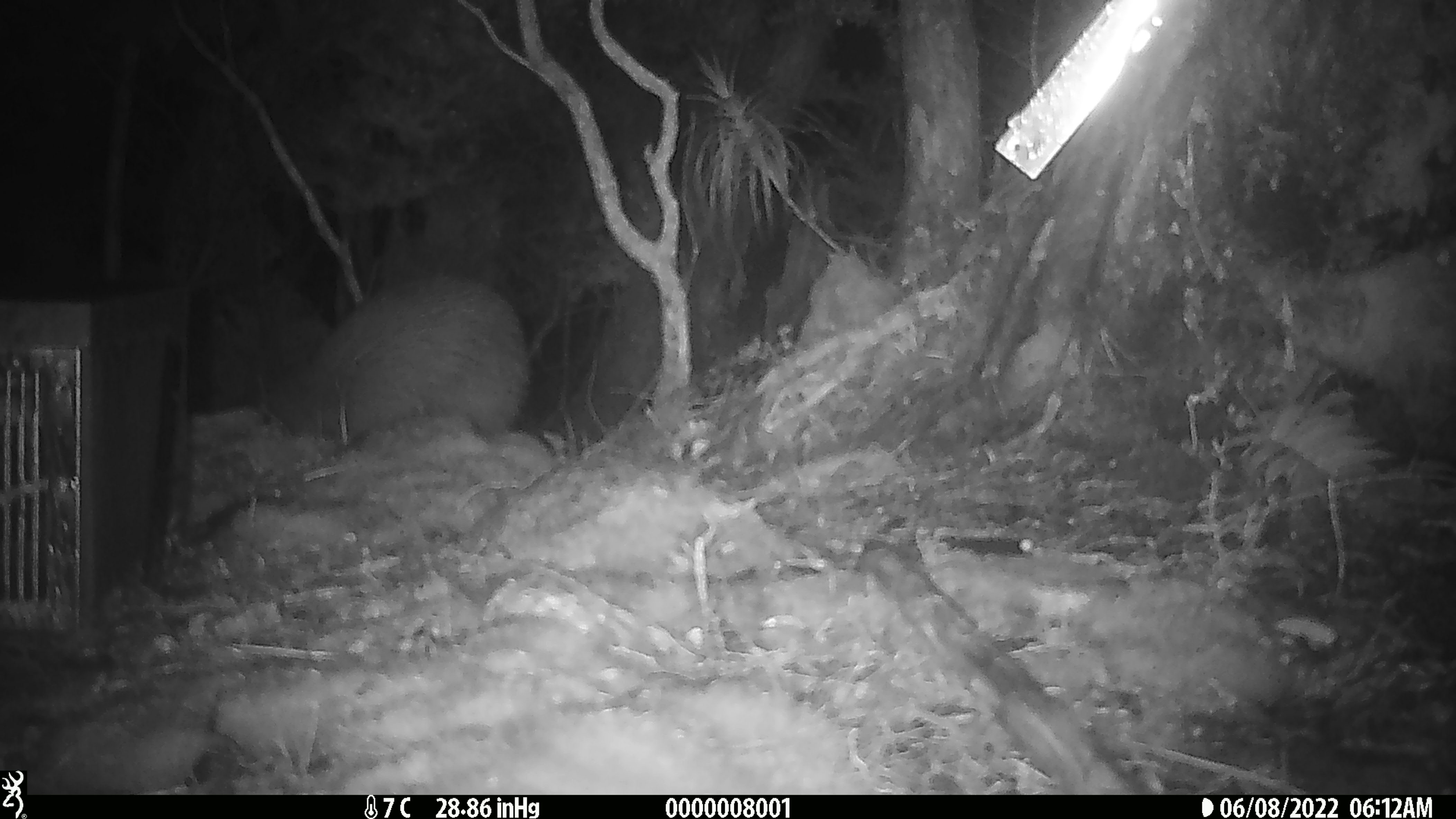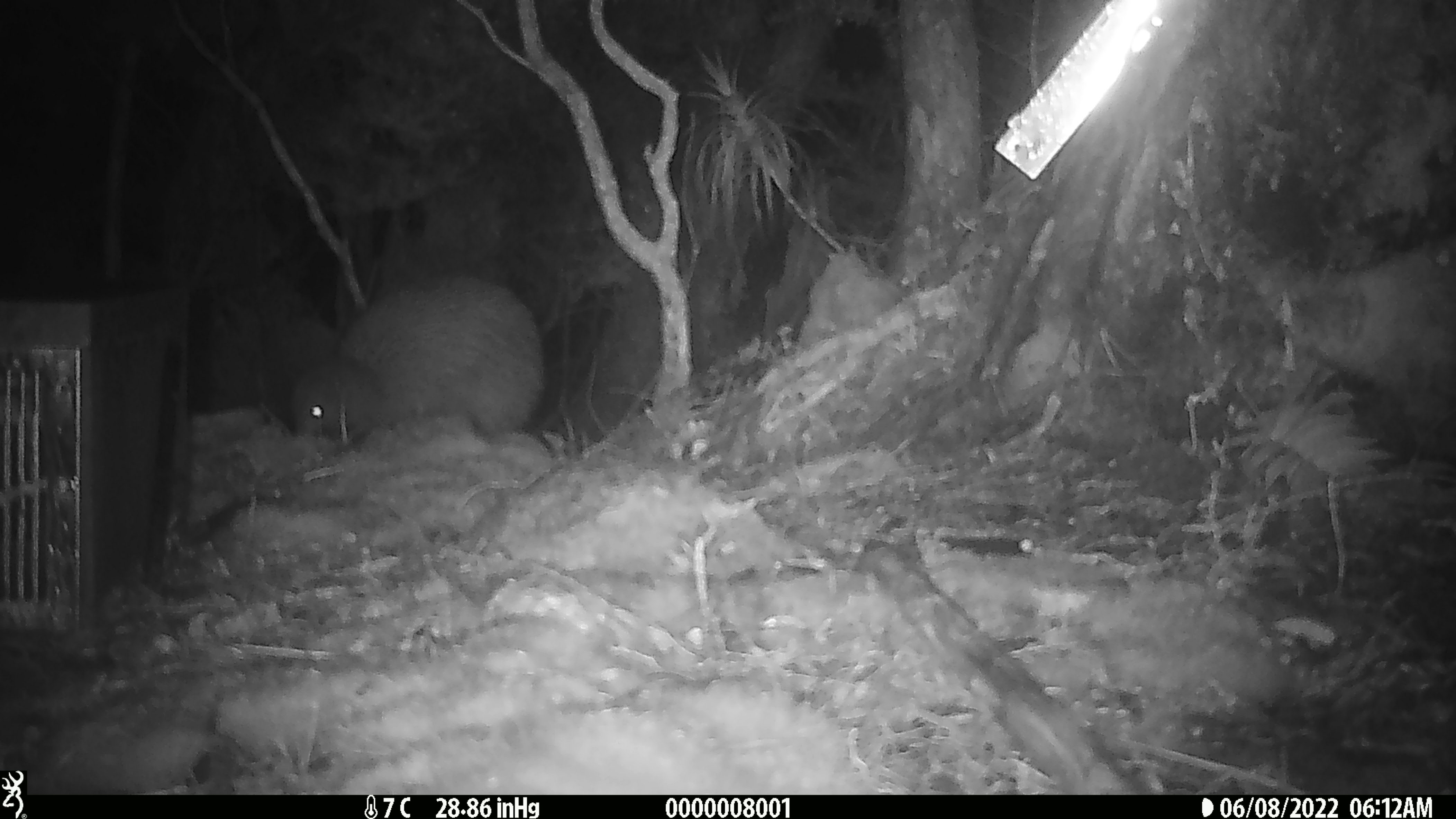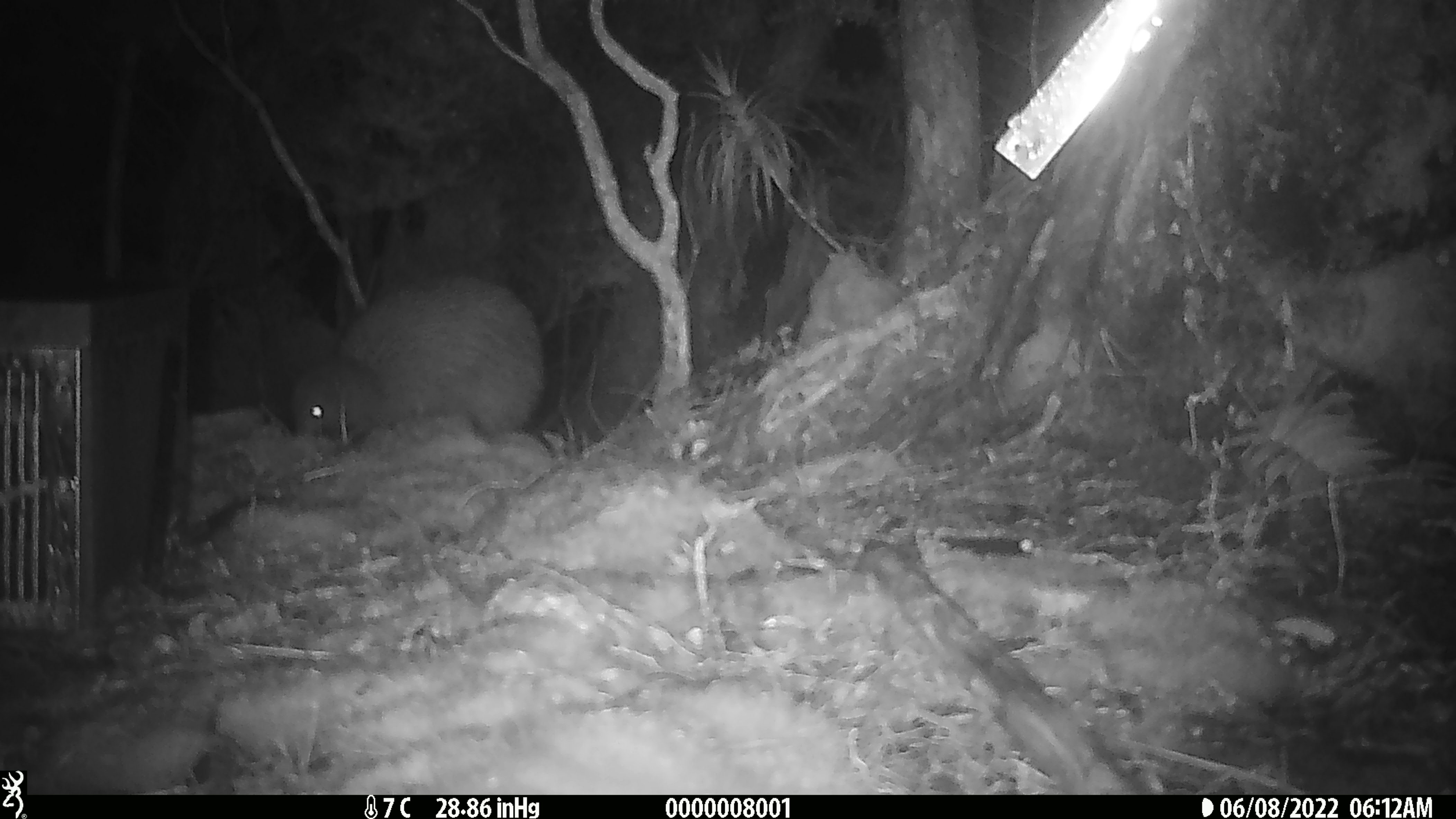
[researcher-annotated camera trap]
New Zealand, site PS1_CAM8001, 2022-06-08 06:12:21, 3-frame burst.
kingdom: Animalia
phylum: Chordata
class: Aves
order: Apterygiformes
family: Apterygidae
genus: Apteryx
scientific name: Apteryx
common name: kiwi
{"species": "kiwi (Apteryx)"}